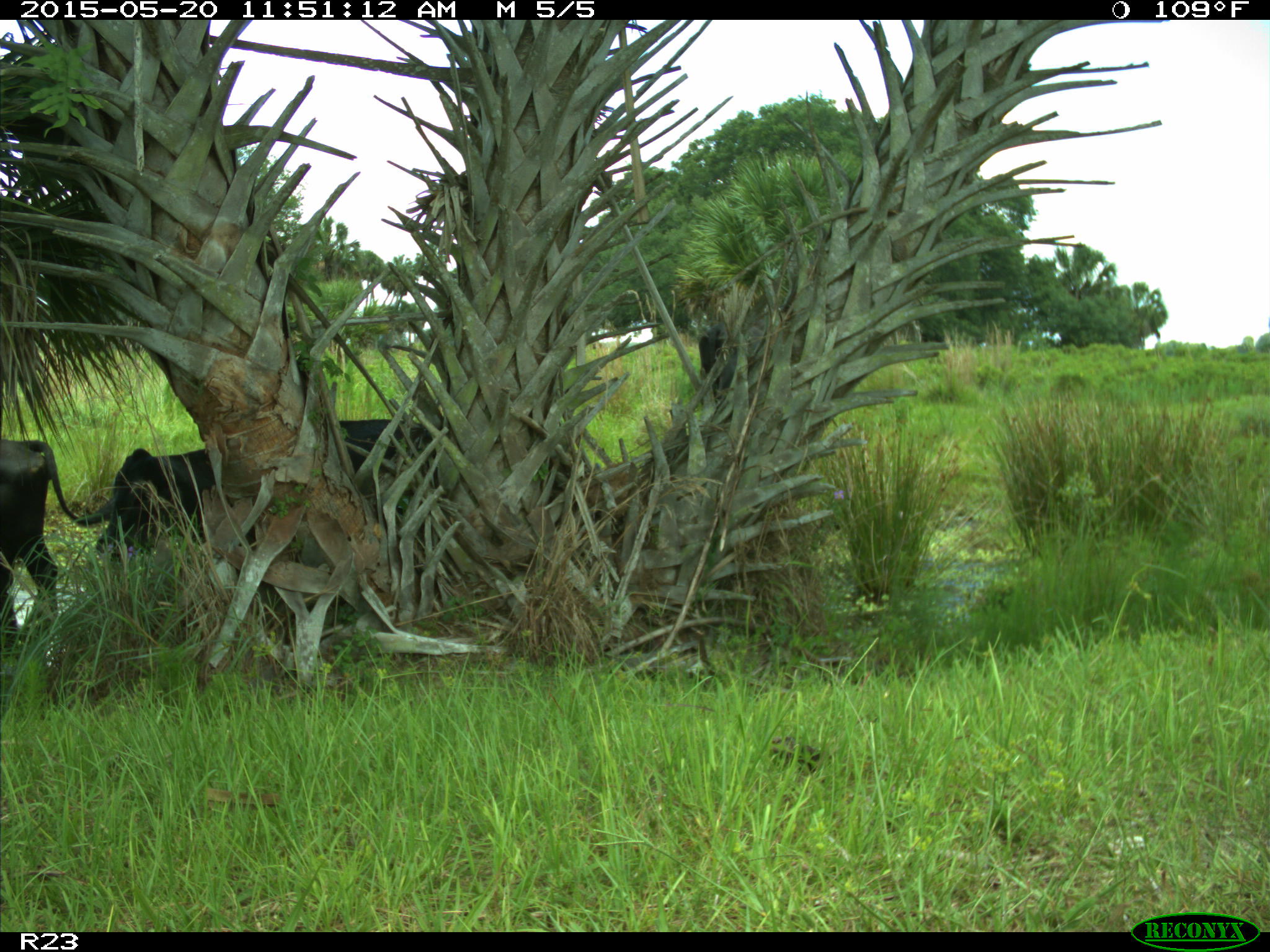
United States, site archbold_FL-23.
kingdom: Animalia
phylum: Chordata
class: Mammalia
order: Artiodactyla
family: Bovidae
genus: Bos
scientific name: Bos taurus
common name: domestic cow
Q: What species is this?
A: Bos taurus (domestic cow).